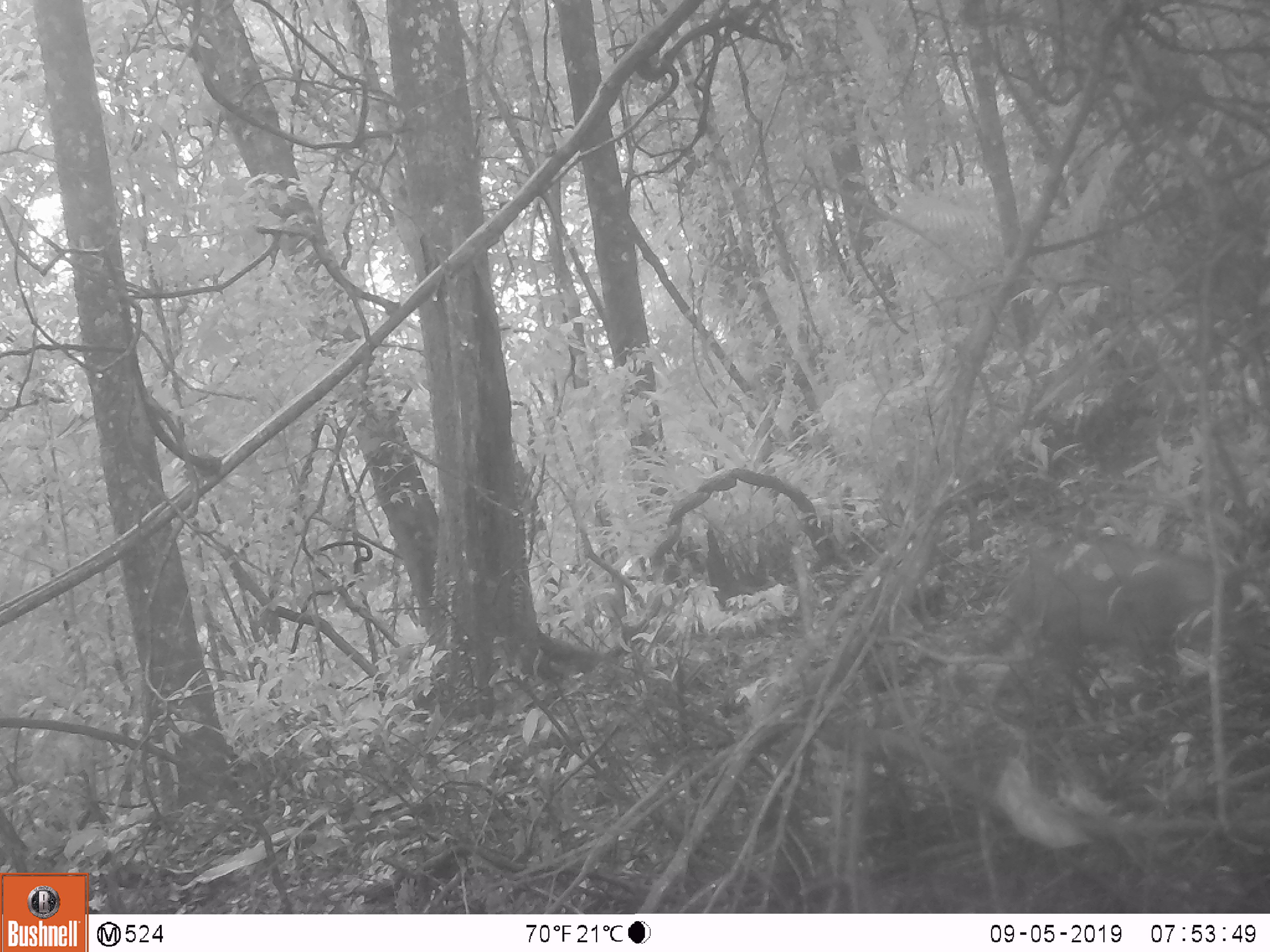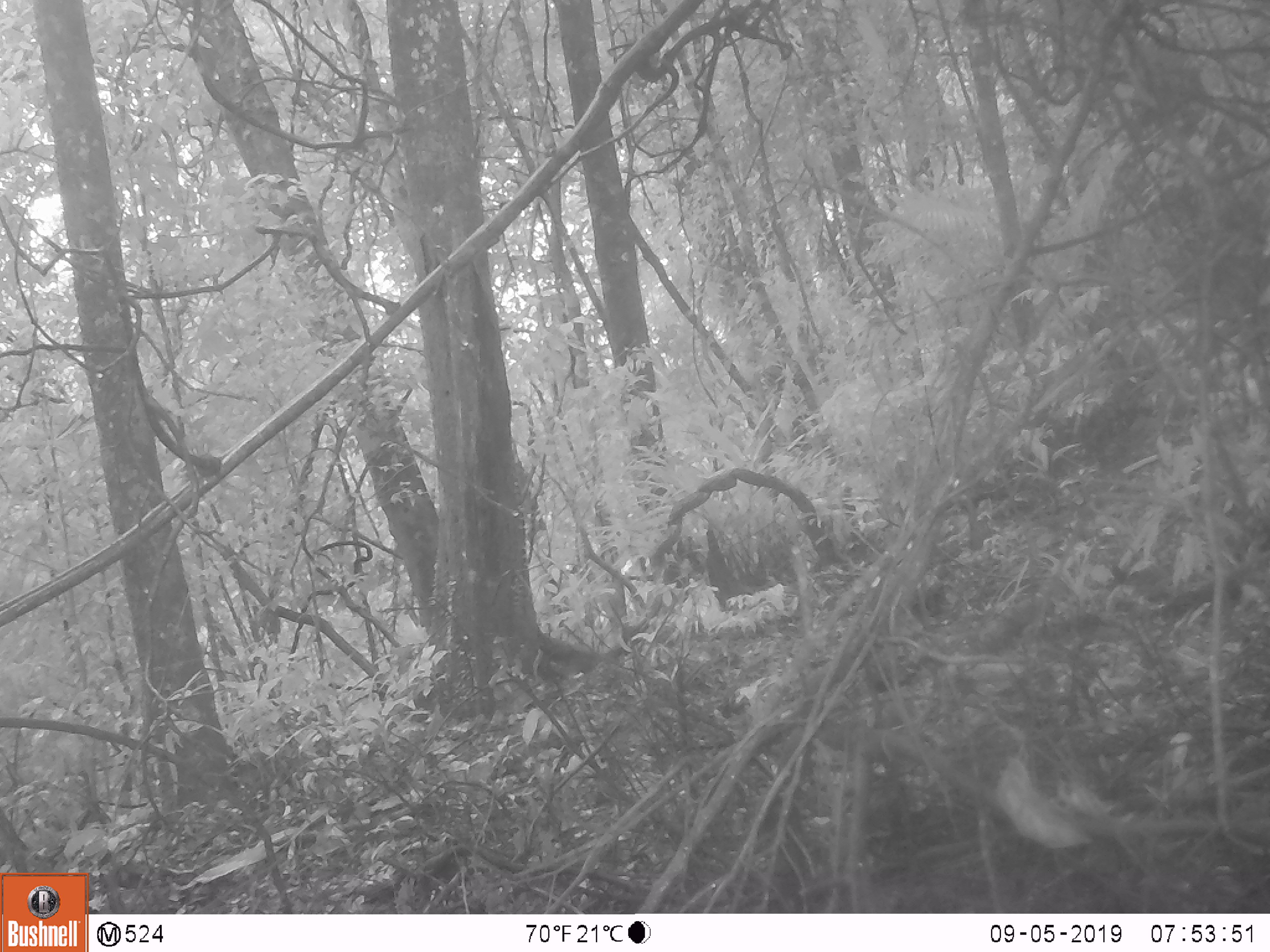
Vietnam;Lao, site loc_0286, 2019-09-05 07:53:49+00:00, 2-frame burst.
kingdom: Animalia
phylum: Chordata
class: Mammalia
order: Artiodactyla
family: Suidae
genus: Sus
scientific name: Sus scrofa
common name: eurasian wild pig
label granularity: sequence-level